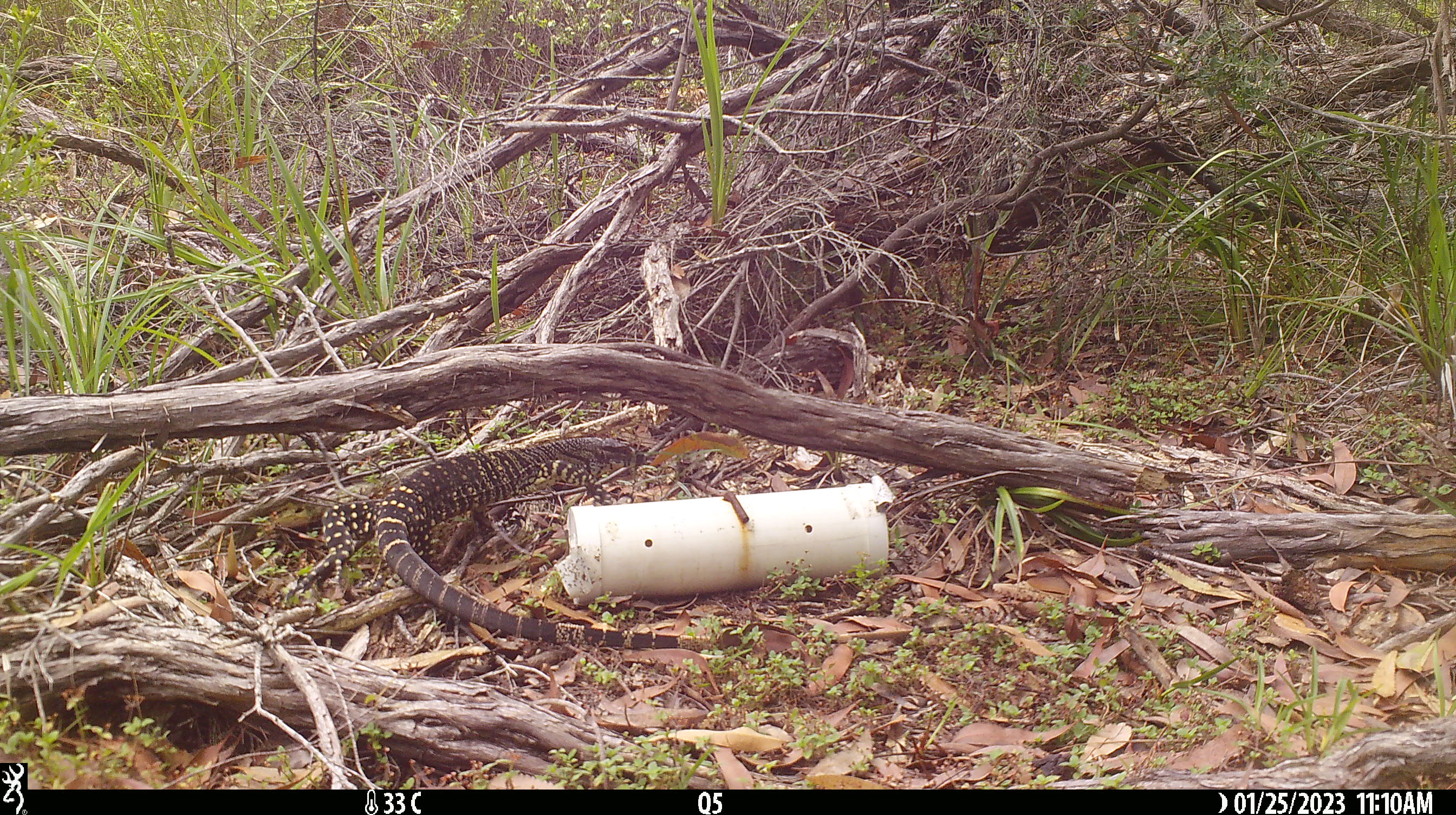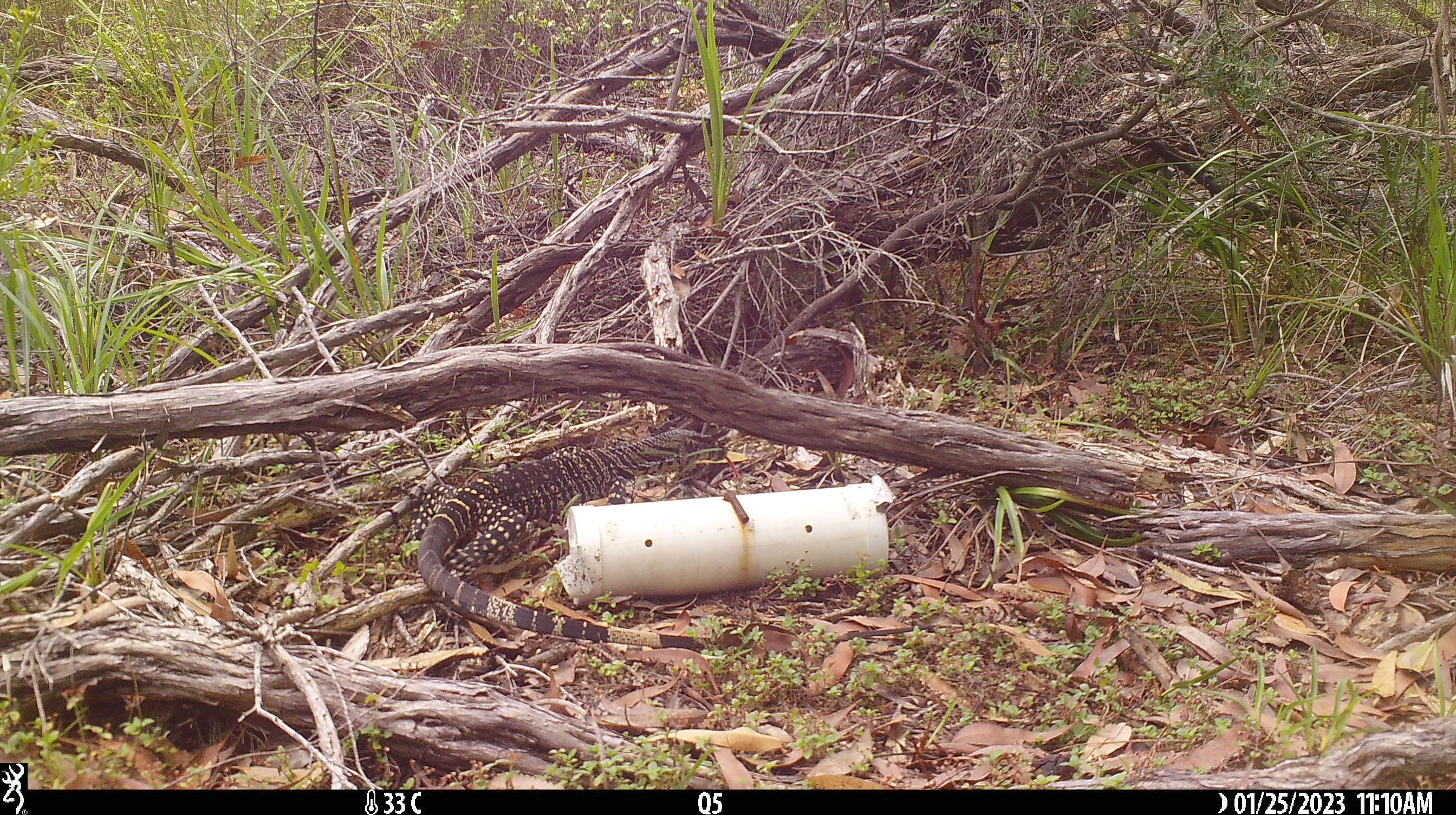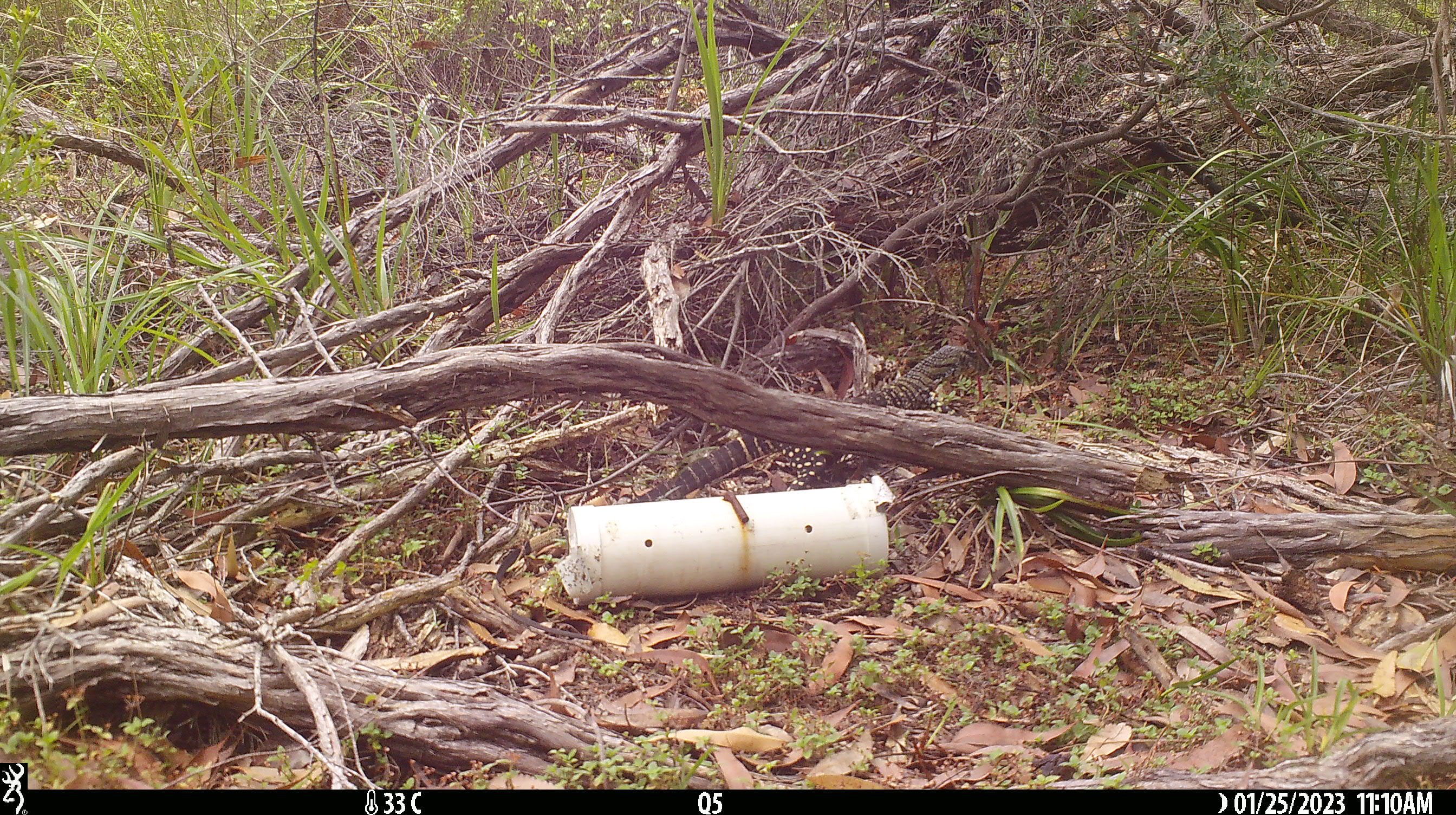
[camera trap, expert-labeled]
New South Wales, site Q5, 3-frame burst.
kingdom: Animalia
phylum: Chordata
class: Reptilia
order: Squamata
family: Varanidae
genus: Varanus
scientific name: Varanus varius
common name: lace monitor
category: goanna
Goanna (lace monitor) (Varanus varius).